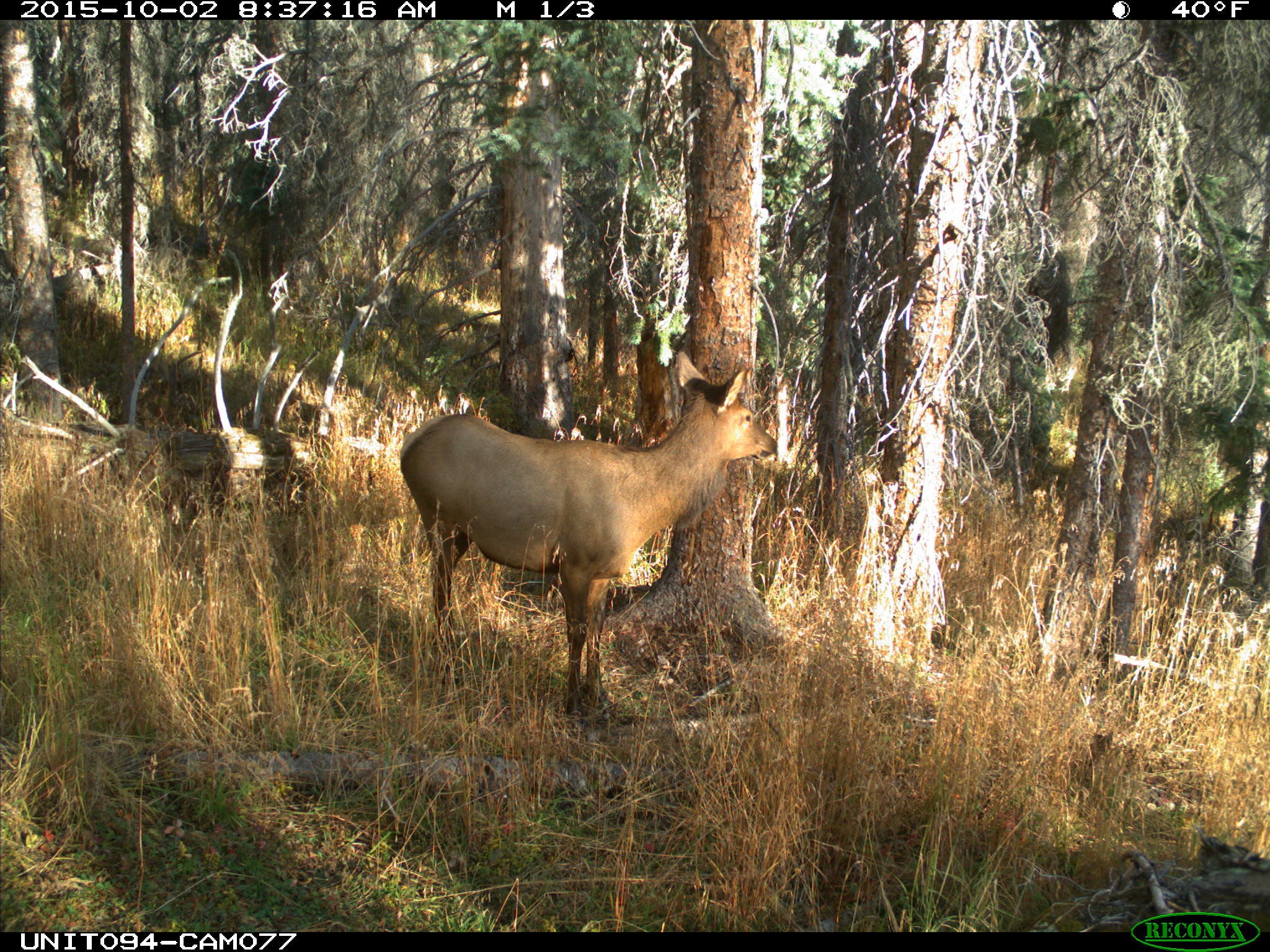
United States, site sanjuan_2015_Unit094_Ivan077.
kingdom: Animalia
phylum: Chordata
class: Mammalia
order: Artiodactyla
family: Cervidae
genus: Cervus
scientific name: Cervus elaphus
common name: red deer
Cervus elaphus (red deer).